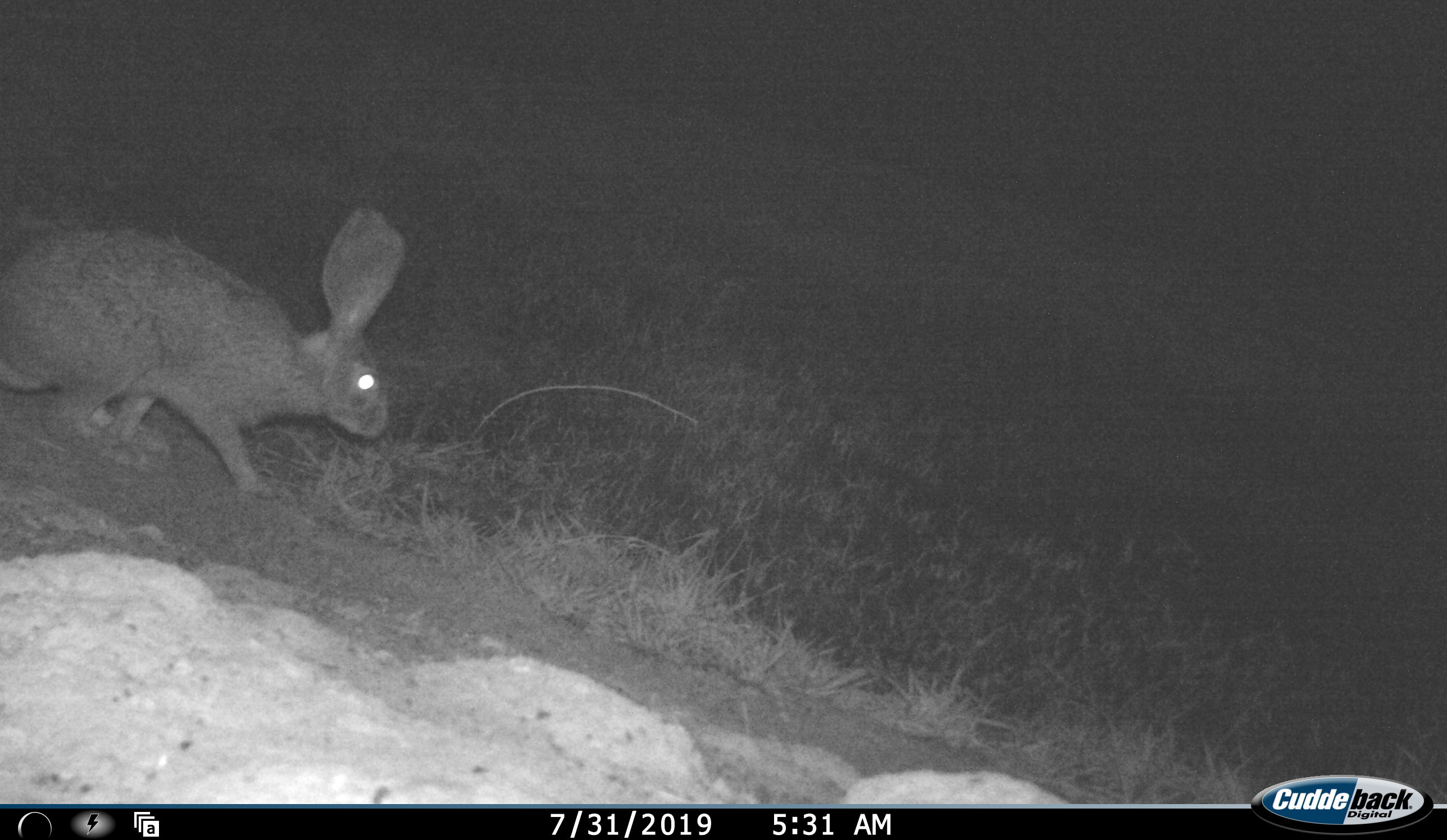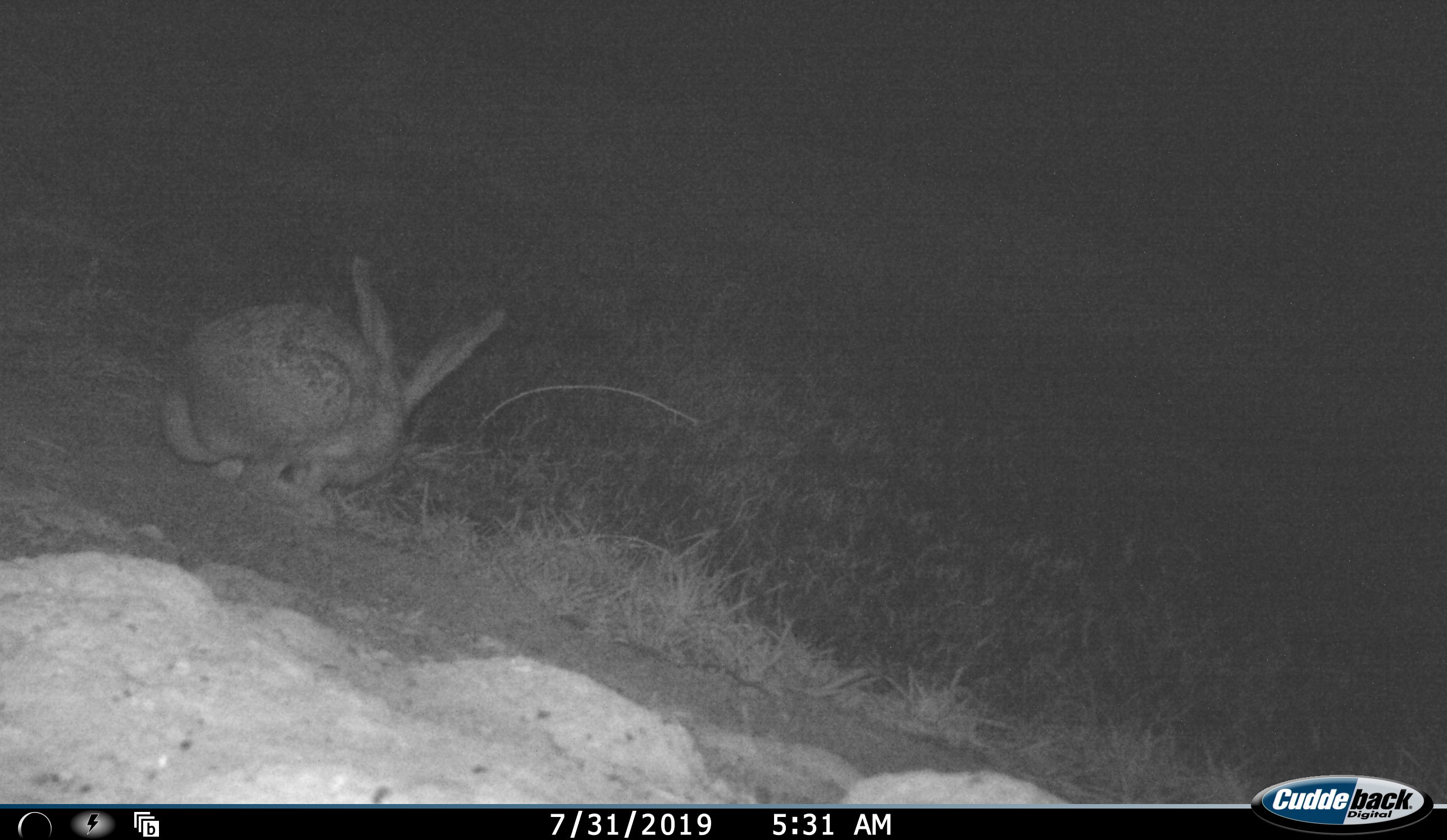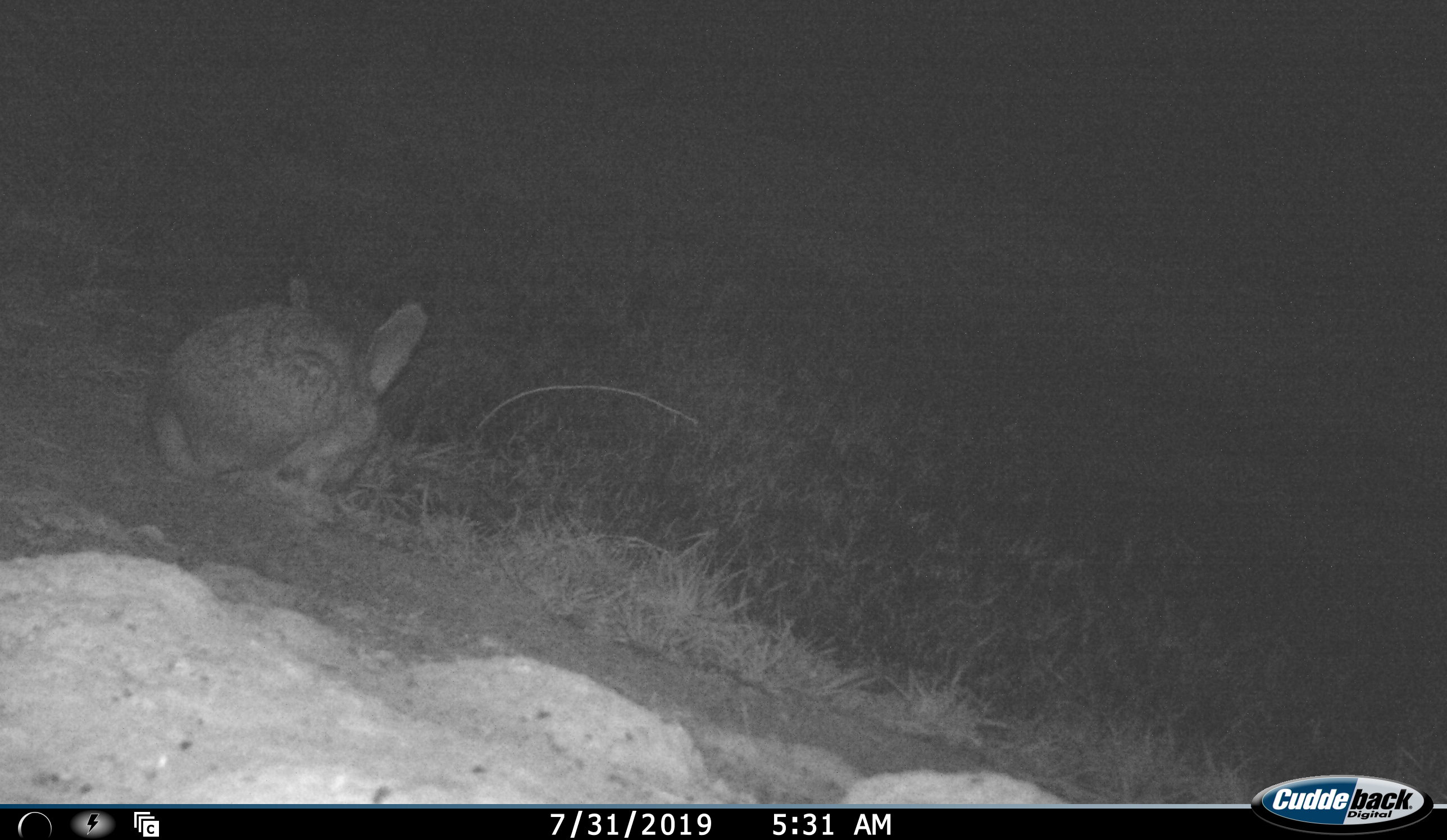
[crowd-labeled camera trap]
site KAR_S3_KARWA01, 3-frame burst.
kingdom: Animalia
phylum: Chordata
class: Mammalia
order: Lagomorpha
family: Leporidae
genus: Lepus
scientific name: Lepus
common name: hare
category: hareunknown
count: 1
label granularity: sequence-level